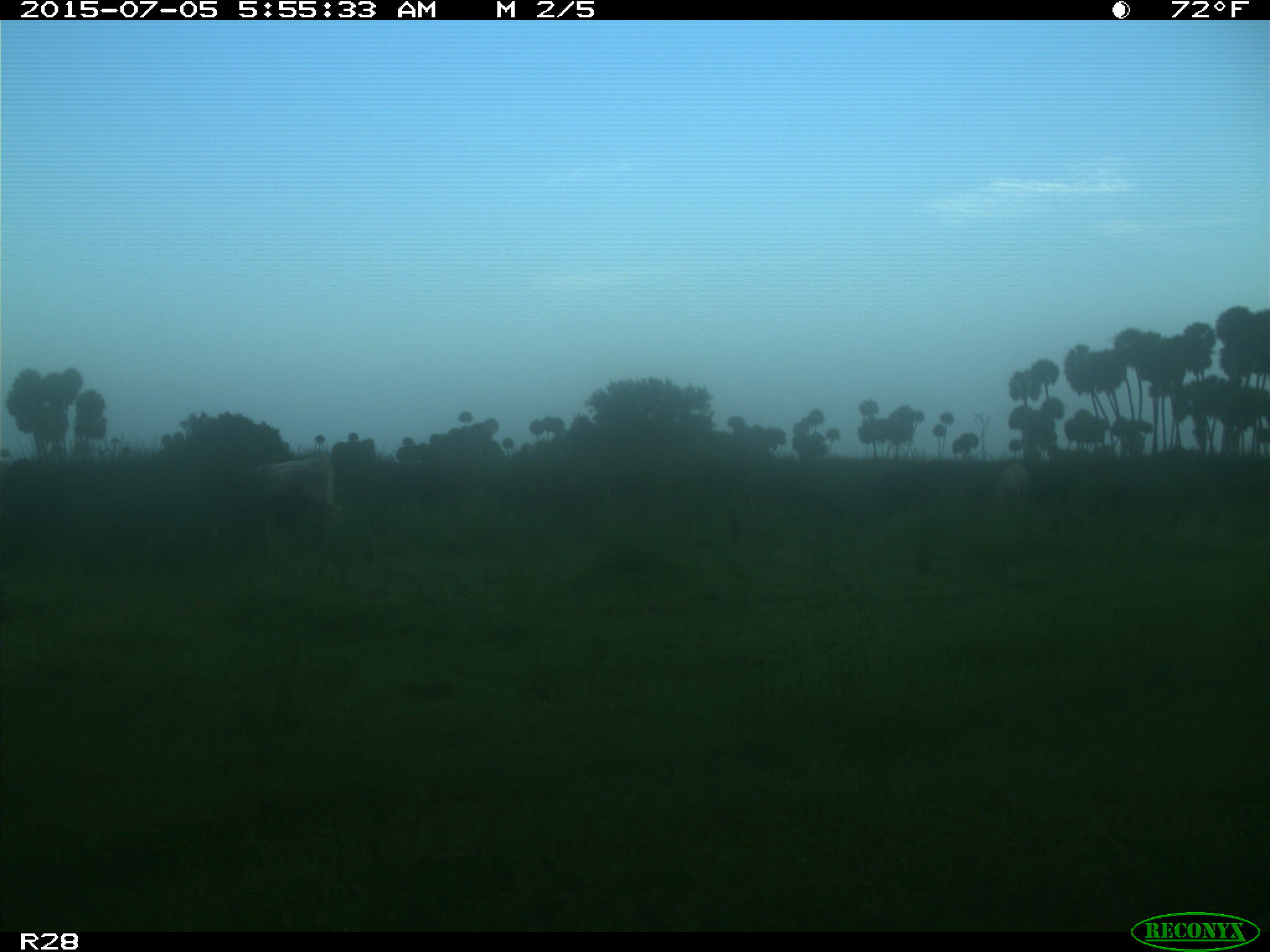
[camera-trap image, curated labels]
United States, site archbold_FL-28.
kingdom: Animalia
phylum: Chordata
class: Mammalia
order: Artiodactyla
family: Bovidae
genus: Bos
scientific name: Bos taurus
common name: domestic cow